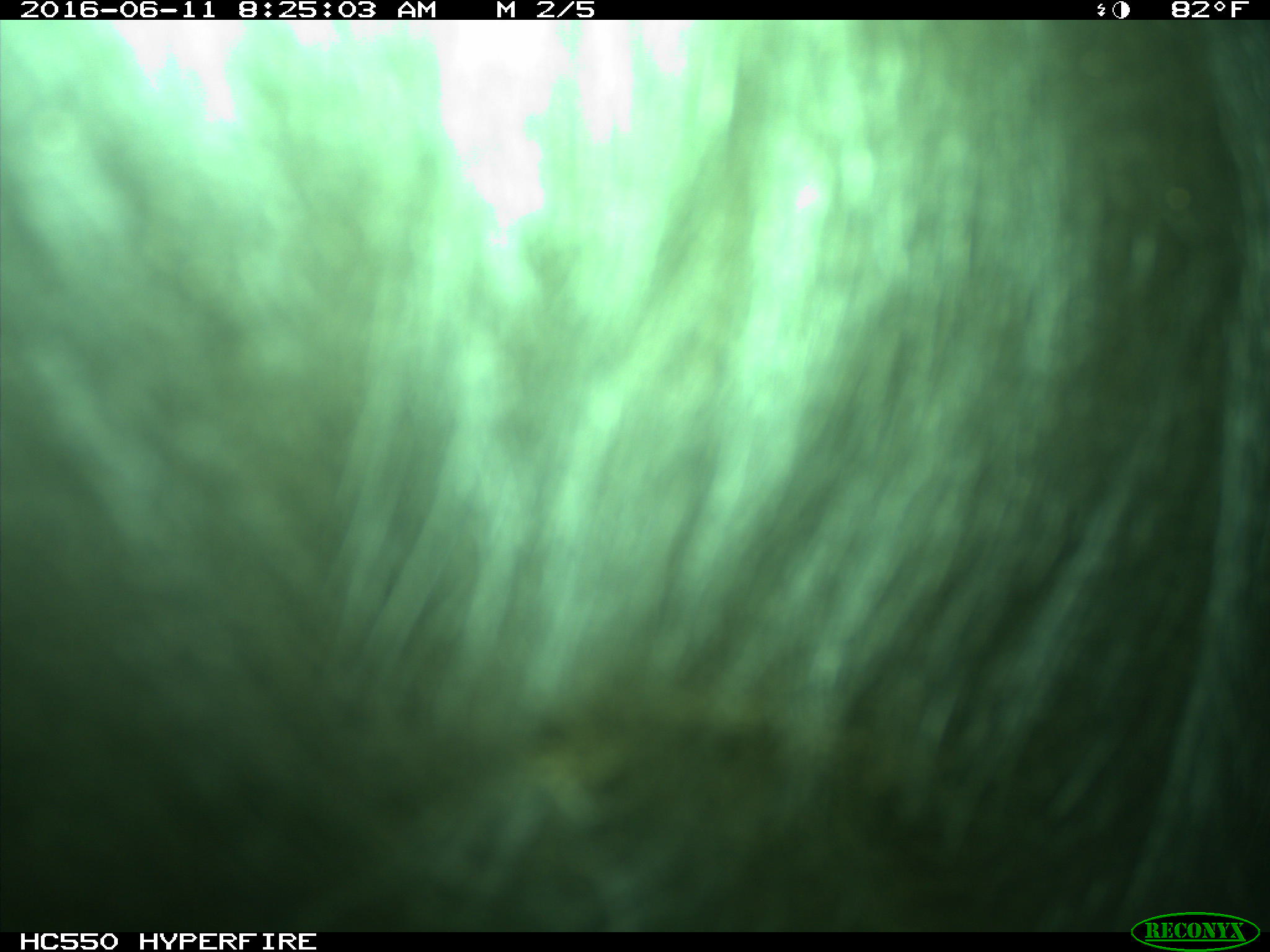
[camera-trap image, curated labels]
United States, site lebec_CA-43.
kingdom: Animalia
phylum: Chordata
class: Mammalia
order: Artiodactyla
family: Bovidae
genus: Bos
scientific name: Bos taurus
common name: domestic cow